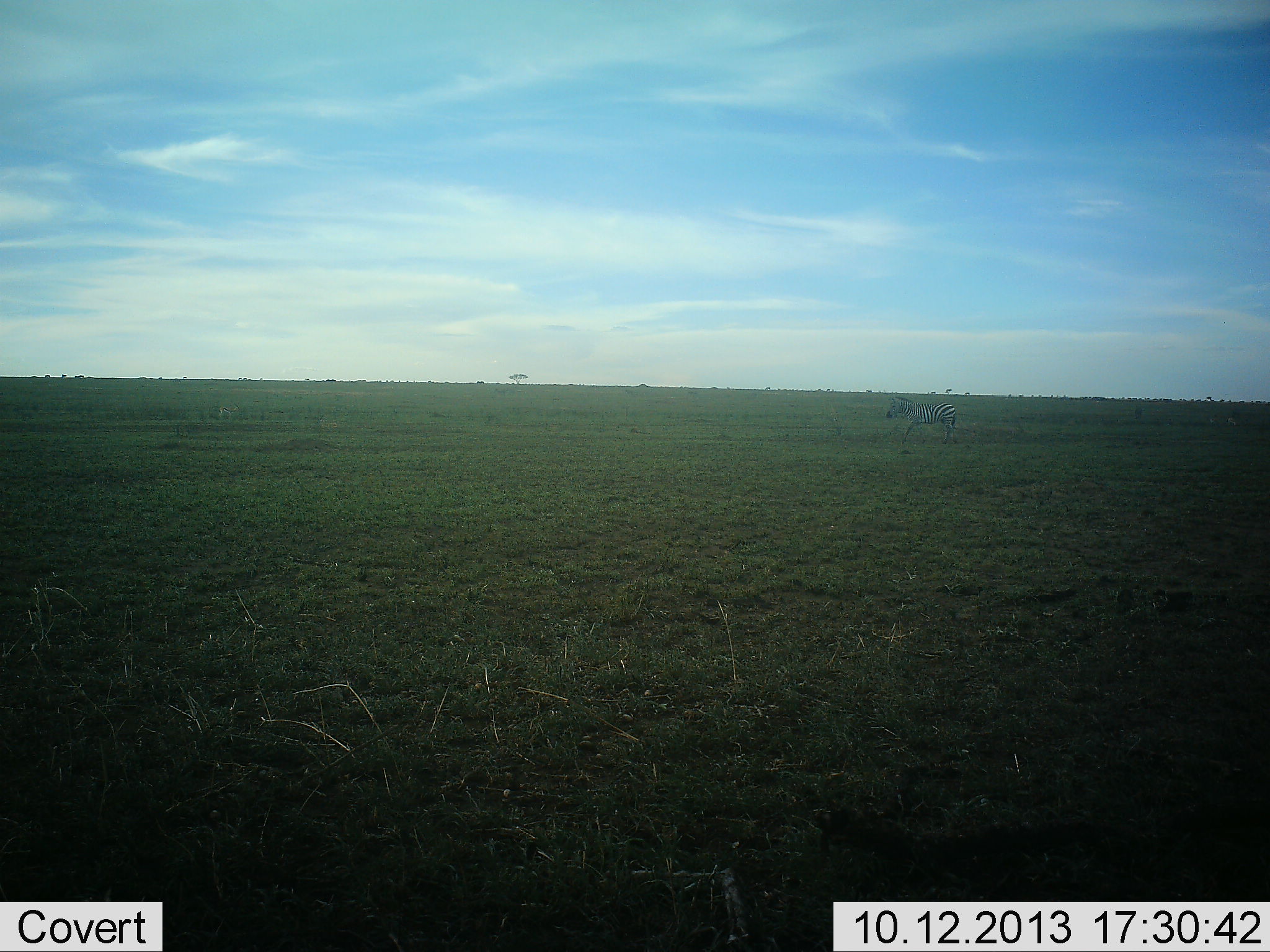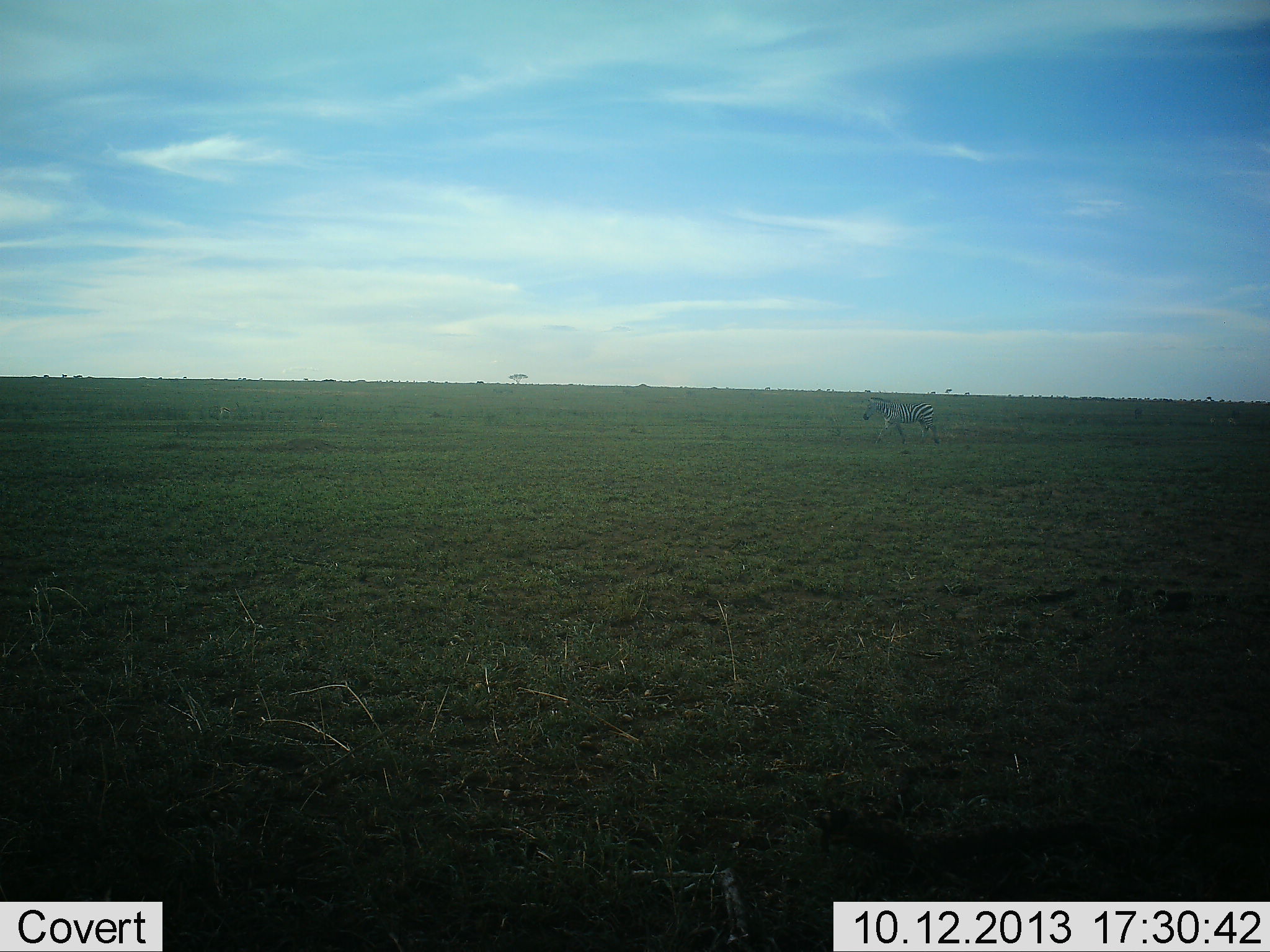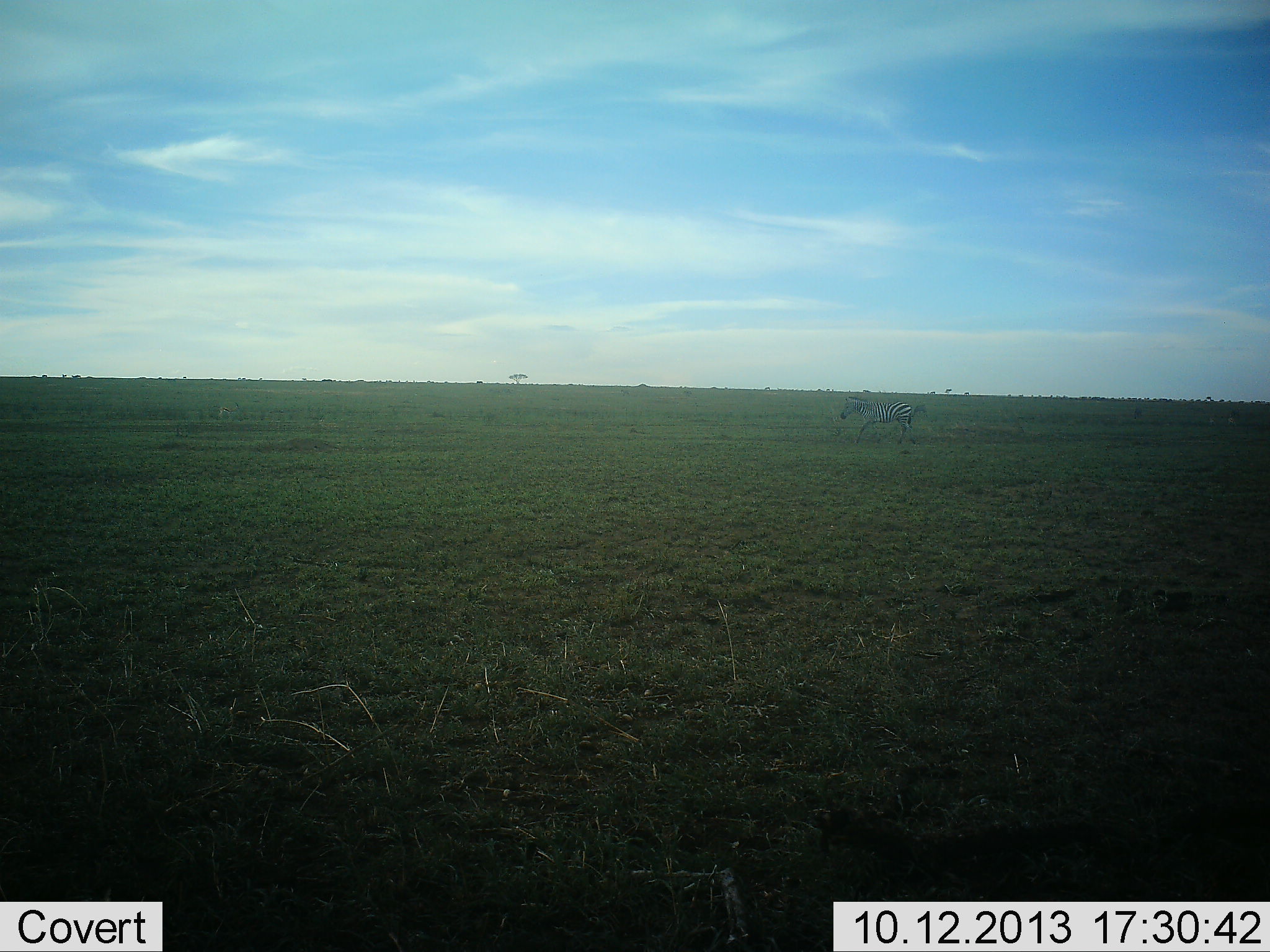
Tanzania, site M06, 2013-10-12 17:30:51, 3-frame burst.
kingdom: Animalia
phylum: Chordata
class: Mammalia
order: Perissodactyla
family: Equidae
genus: Equus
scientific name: Equus quagga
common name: plains zebra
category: zebra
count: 1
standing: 10%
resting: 0%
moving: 90%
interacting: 0%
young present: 0%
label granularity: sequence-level